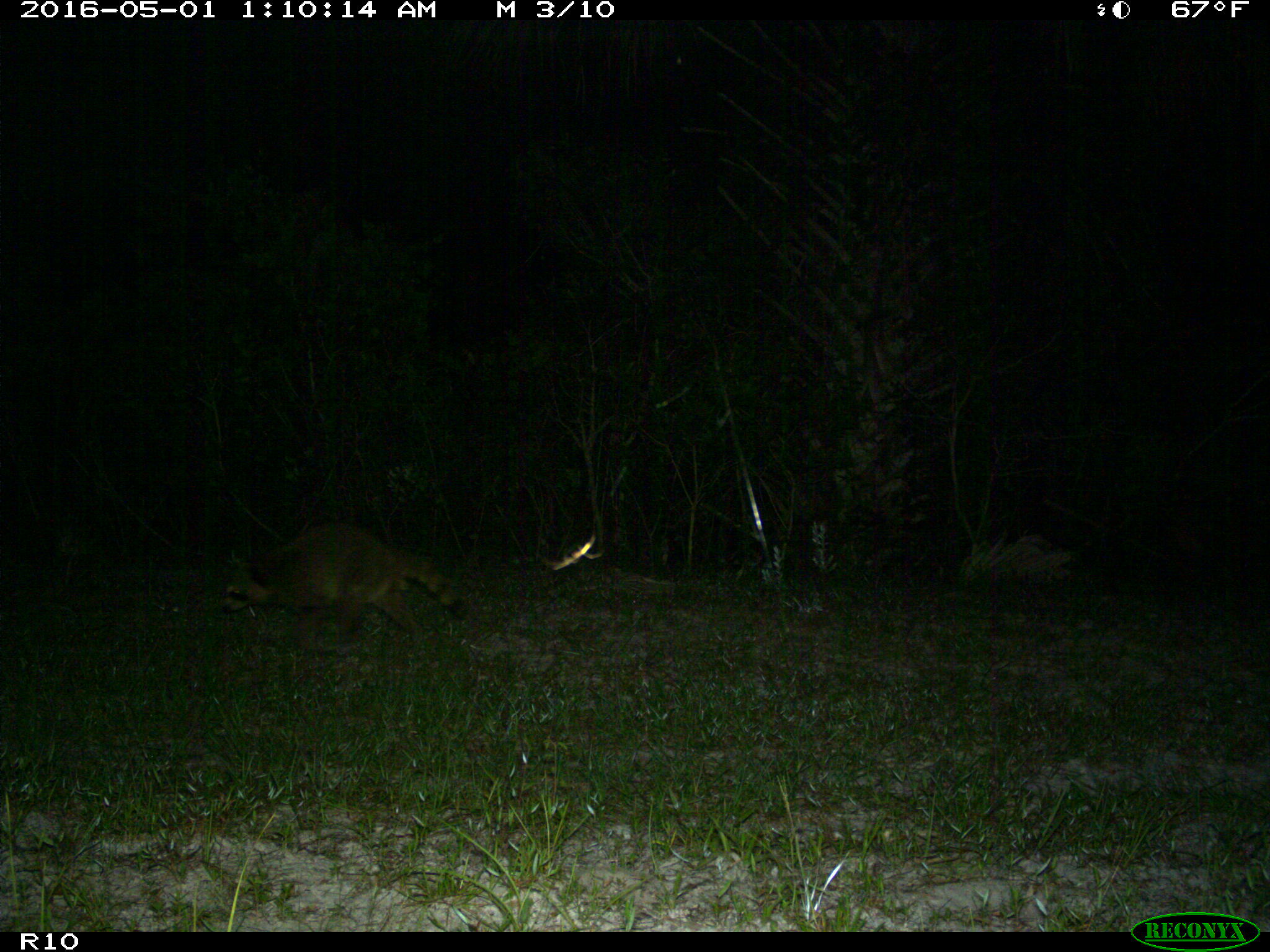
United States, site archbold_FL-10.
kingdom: Animalia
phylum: Chordata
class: Mammalia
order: Carnivora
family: Procyonidae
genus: Procyon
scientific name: Procyon lotor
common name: common raccoon